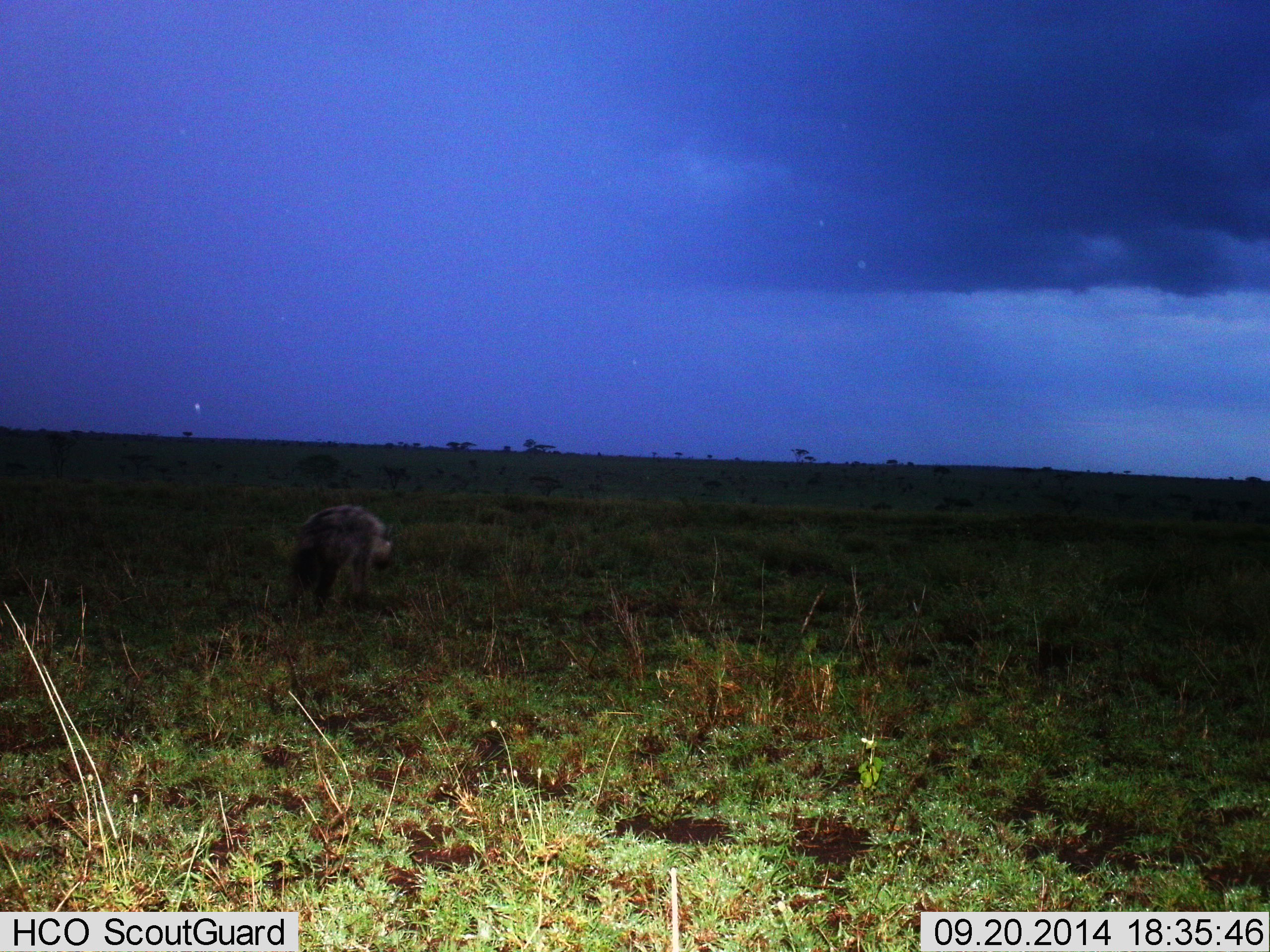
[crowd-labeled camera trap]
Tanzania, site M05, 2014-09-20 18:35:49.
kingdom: Animalia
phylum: Chordata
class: Mammalia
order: Carnivora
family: Hyaenidae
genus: Crocuta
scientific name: Crocuta crocuta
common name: spotted hyena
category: hyenaspotted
Hyenaspotted (spotted hyena) (Crocuta crocuta), count 1. Behavior (volunteer vote fractions): standing 62%, resting 0%, moving 38%, interacting 0%. Young present (vote fraction): 0%. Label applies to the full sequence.